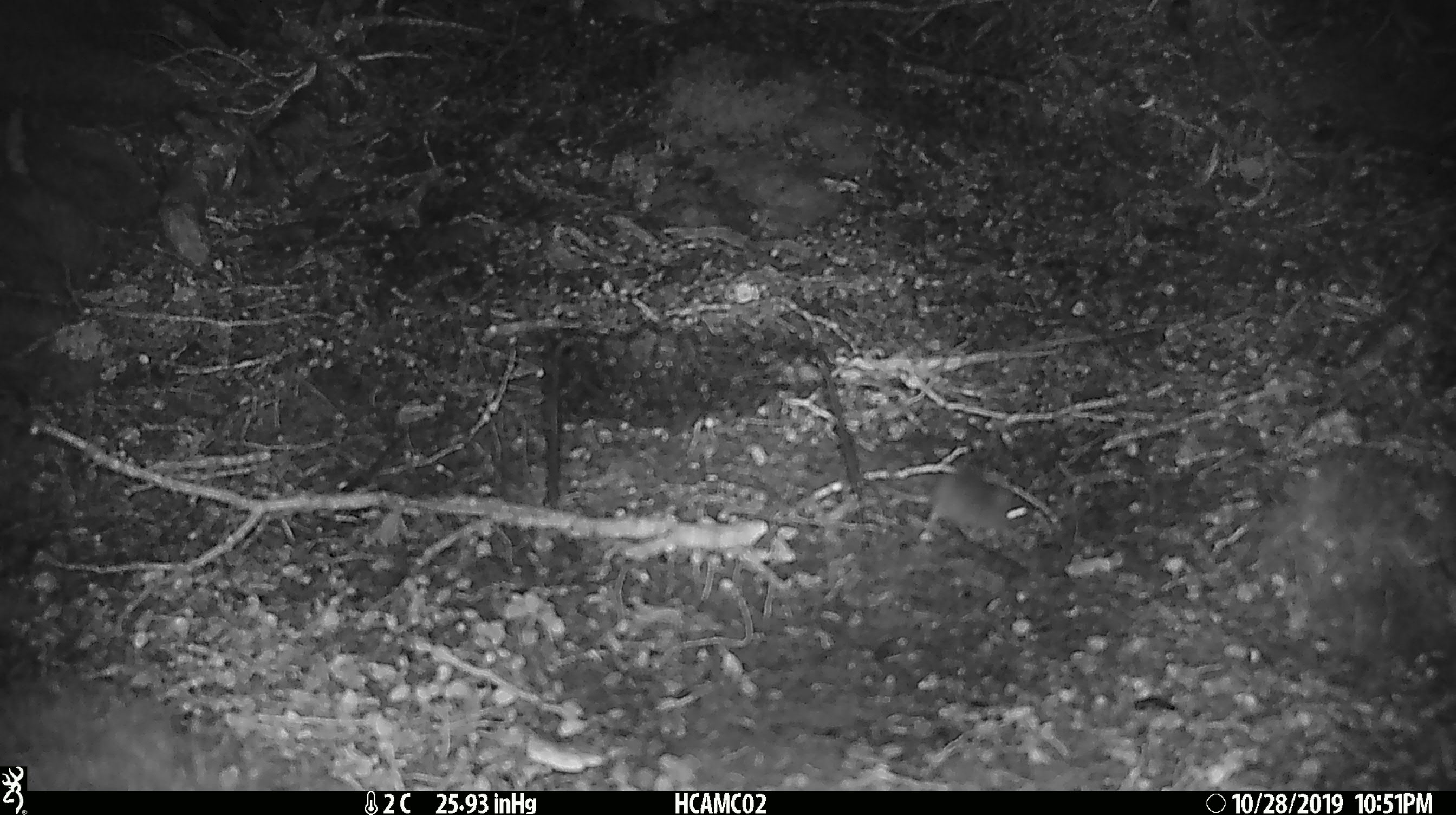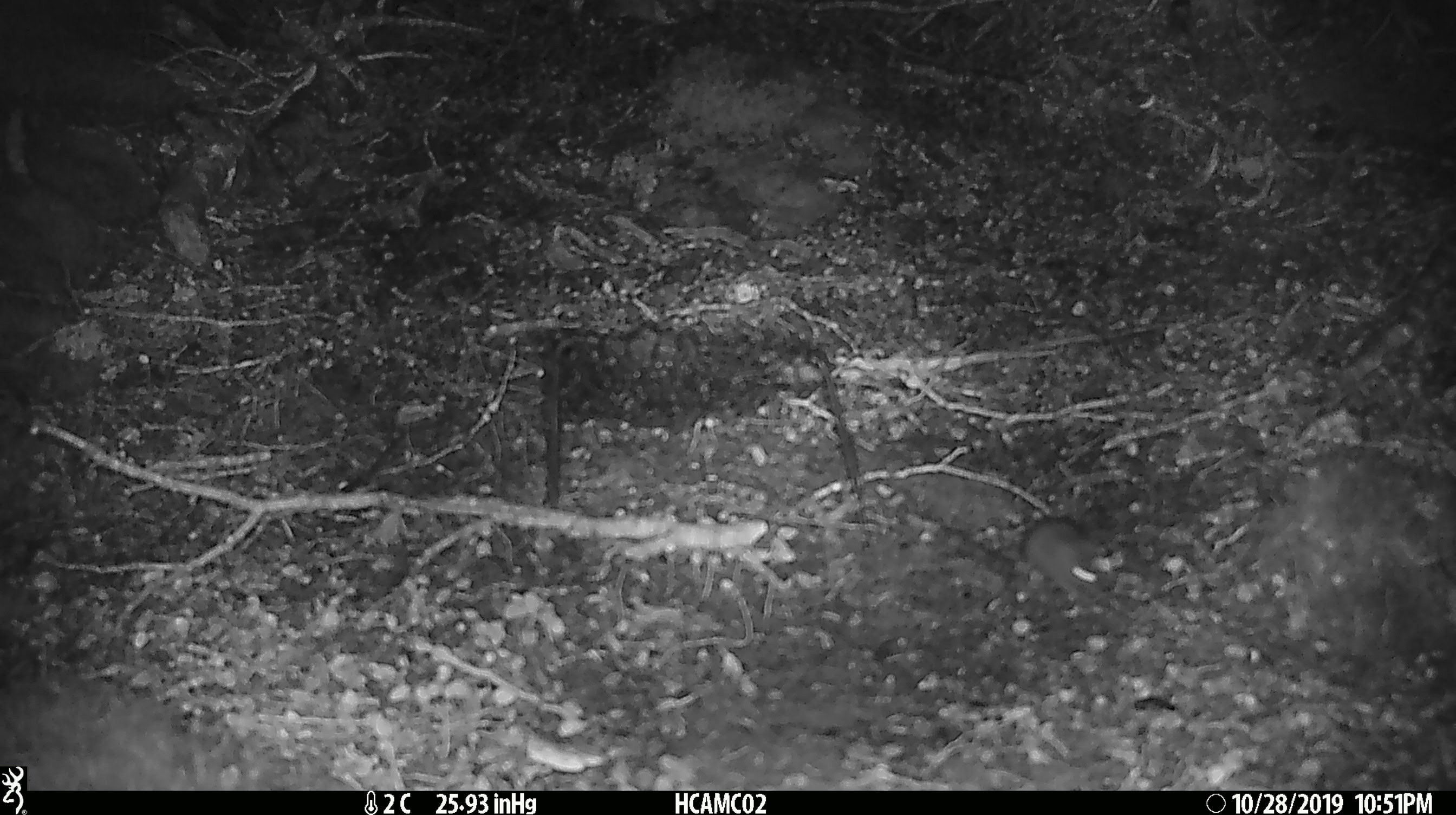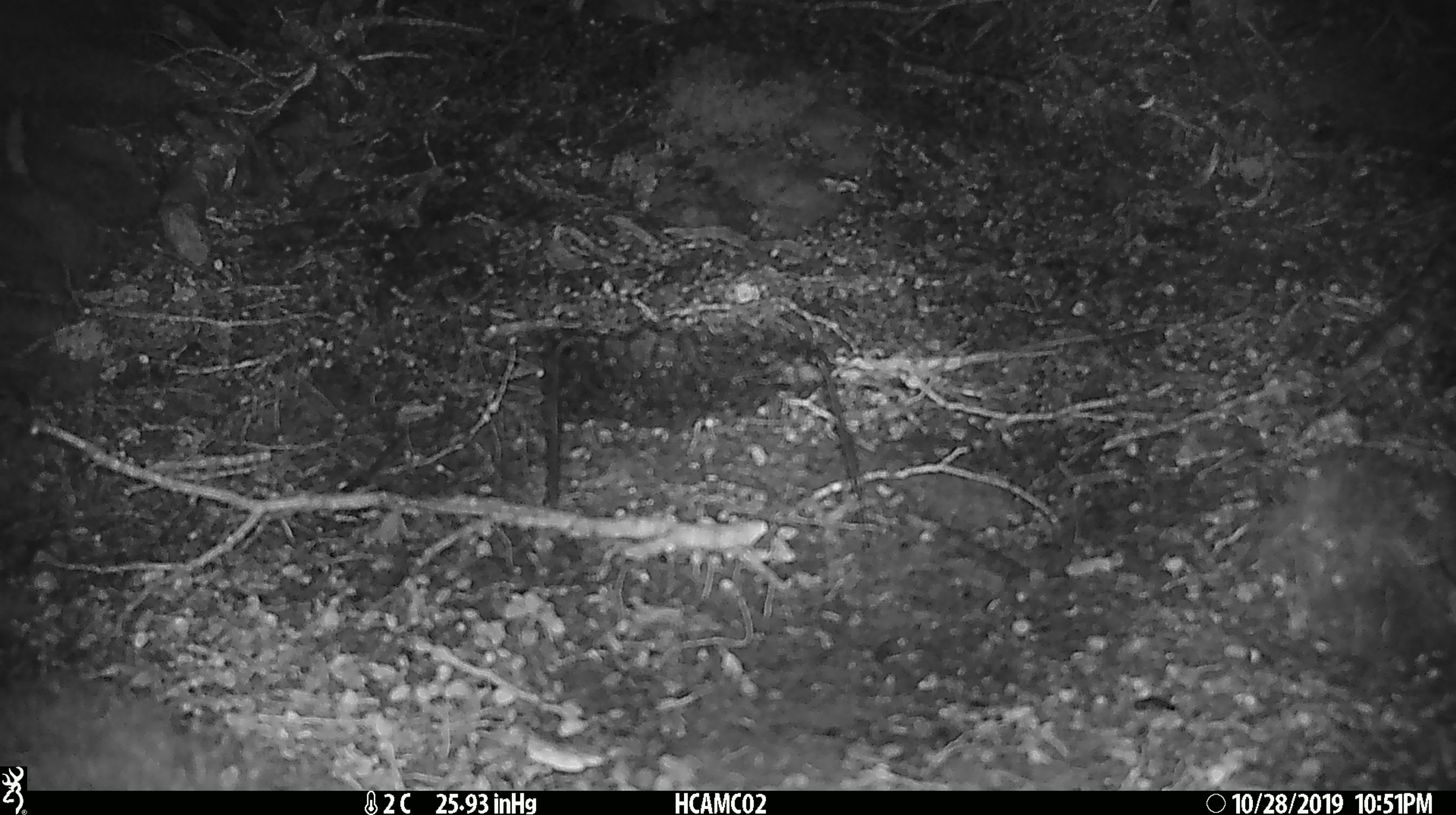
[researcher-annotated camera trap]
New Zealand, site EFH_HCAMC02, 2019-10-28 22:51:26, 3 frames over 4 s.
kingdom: Animalia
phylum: Chordata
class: Mammalia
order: Rodentia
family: Muridae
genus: Mus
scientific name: Mus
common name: mouse